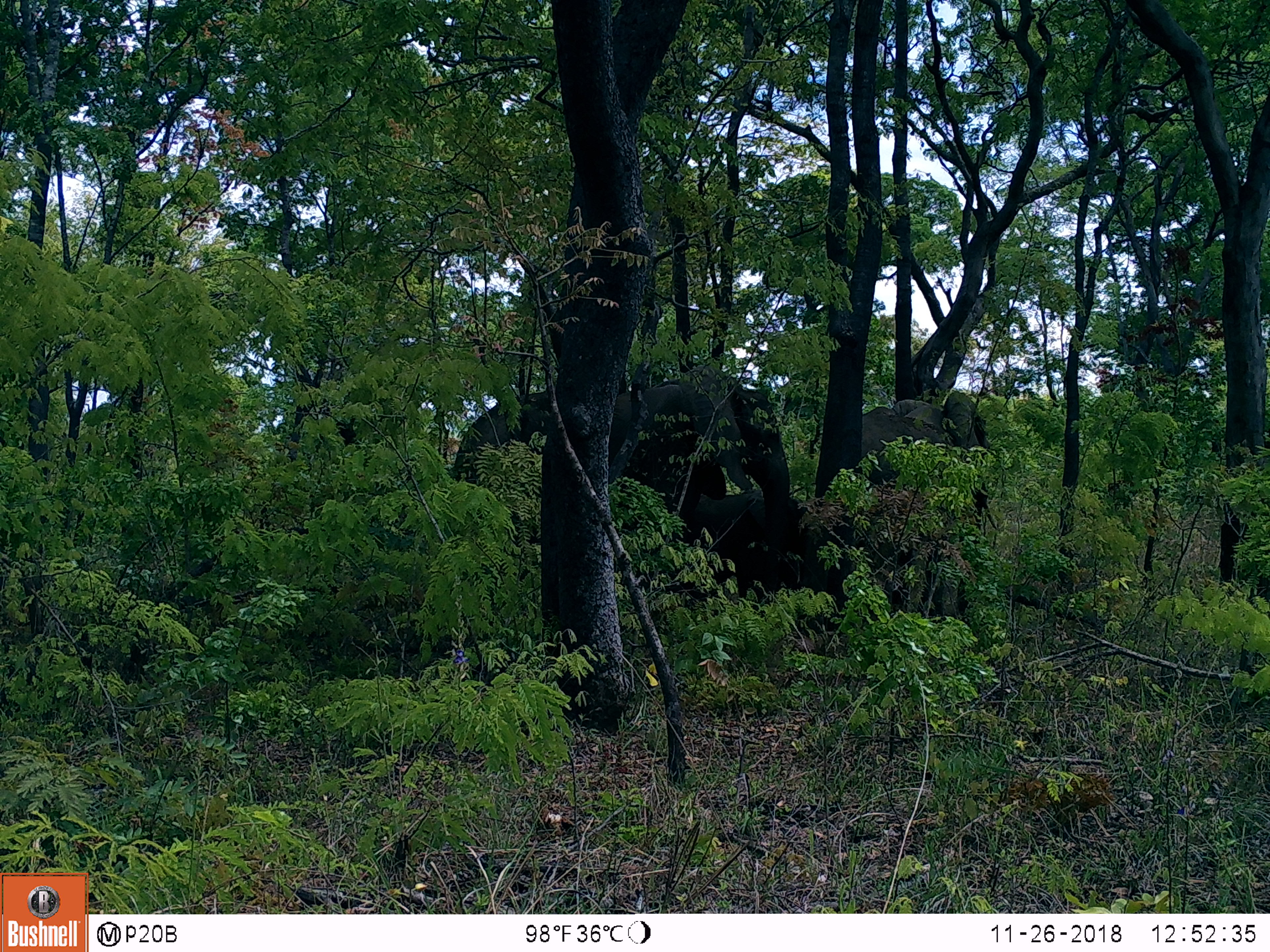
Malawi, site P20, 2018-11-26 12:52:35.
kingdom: Animalia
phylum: Chordata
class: Mammalia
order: Proboscidea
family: Elephantidae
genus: Loxodonta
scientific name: Loxodonta africana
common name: african savanna elephant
African savanna elephant (Loxodonta africana), count 4.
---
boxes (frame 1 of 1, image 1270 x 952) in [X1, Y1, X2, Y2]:
african savanna elephant: [605, 360, 789, 603]; [857, 386, 998, 563]; [449, 384, 553, 569]; [671, 478, 810, 615]